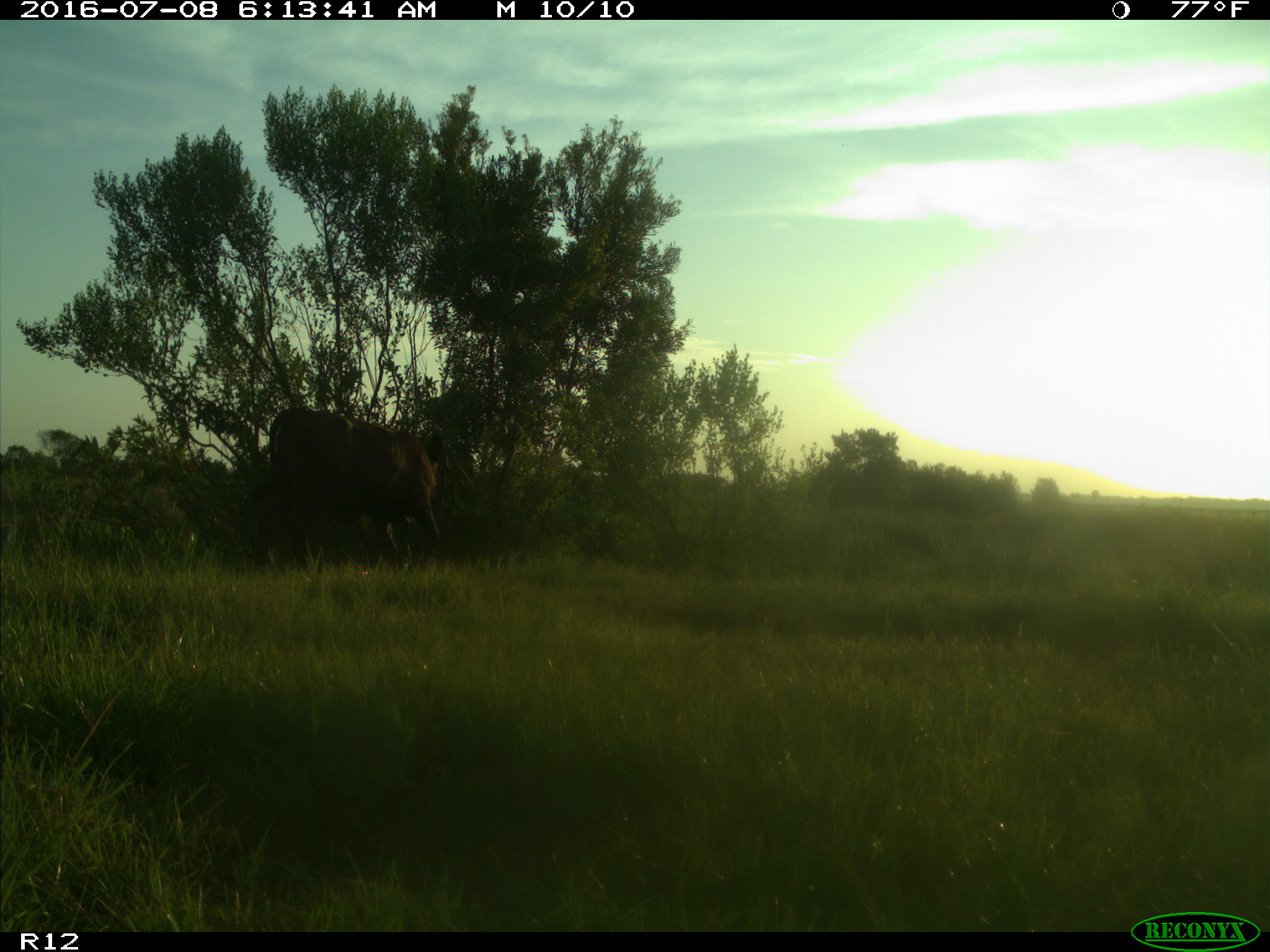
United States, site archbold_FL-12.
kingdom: Animalia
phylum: Chordata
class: Mammalia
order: Artiodactyla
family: Bovidae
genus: Bos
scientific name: Bos taurus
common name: domestic cow